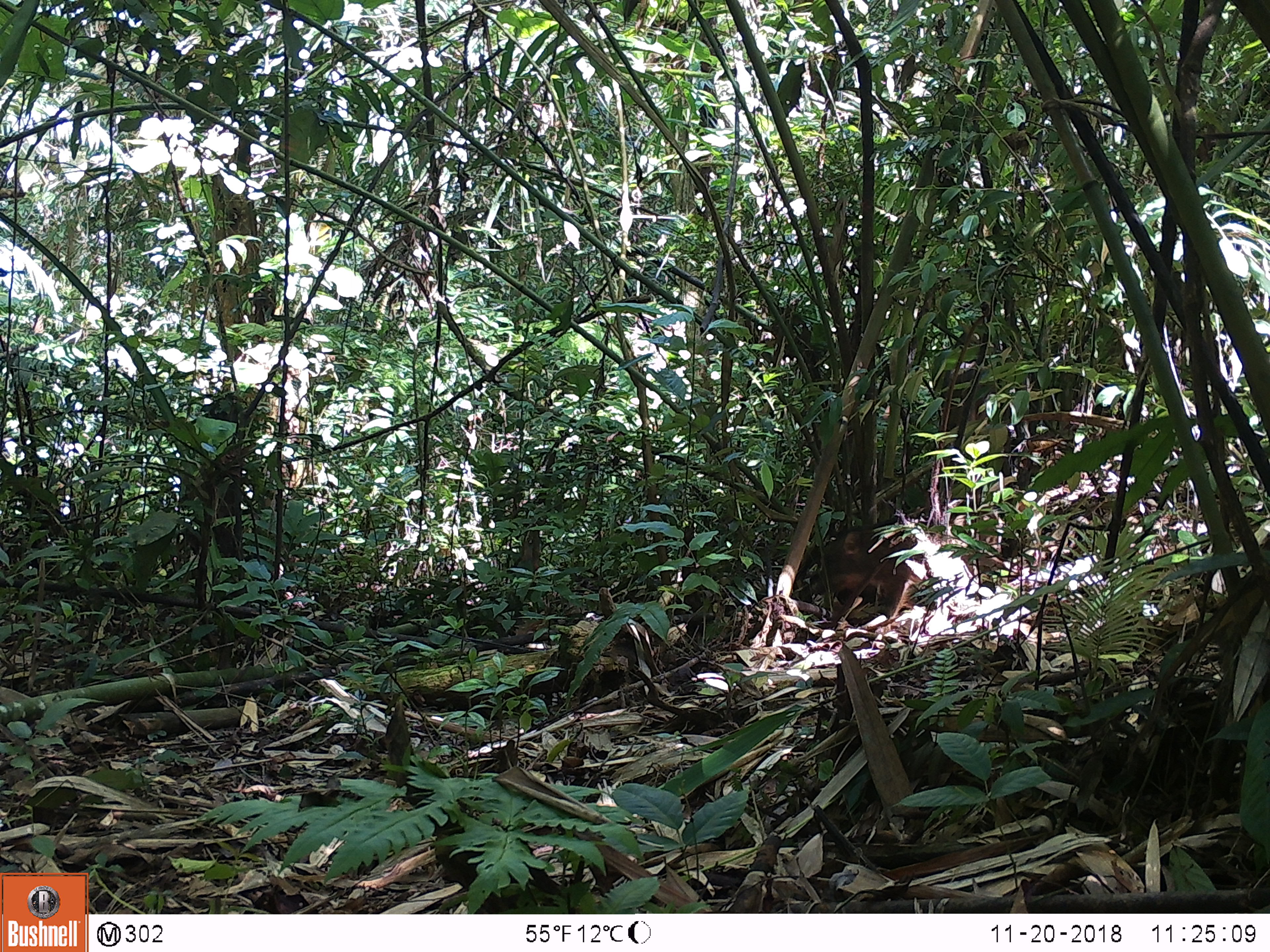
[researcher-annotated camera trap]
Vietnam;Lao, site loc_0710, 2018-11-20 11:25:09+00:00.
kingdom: Animalia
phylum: Chordata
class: Mammalia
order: Artiodactyla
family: Suidae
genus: Sus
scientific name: Sus scrofa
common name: eurasian wild pig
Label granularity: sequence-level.